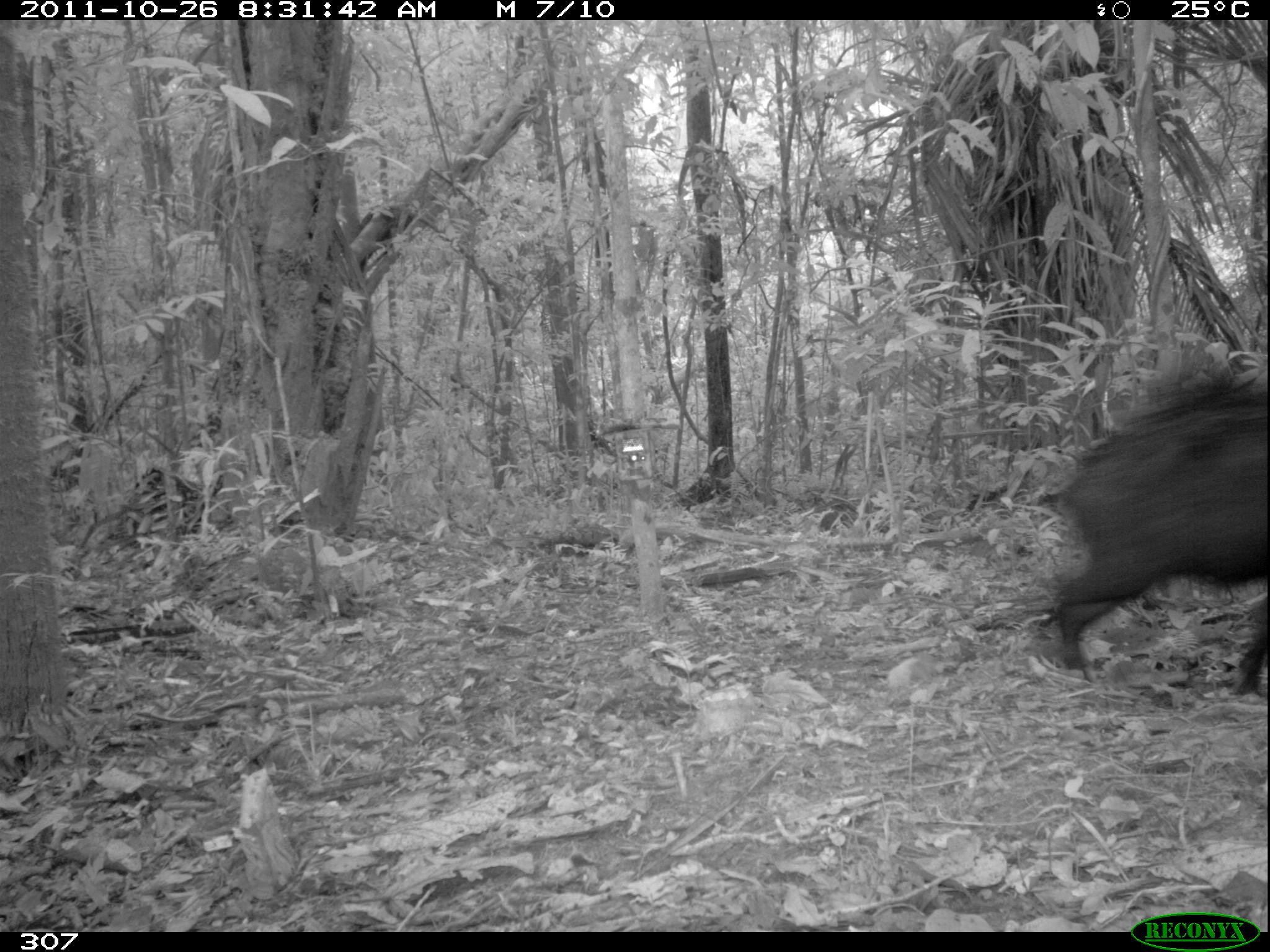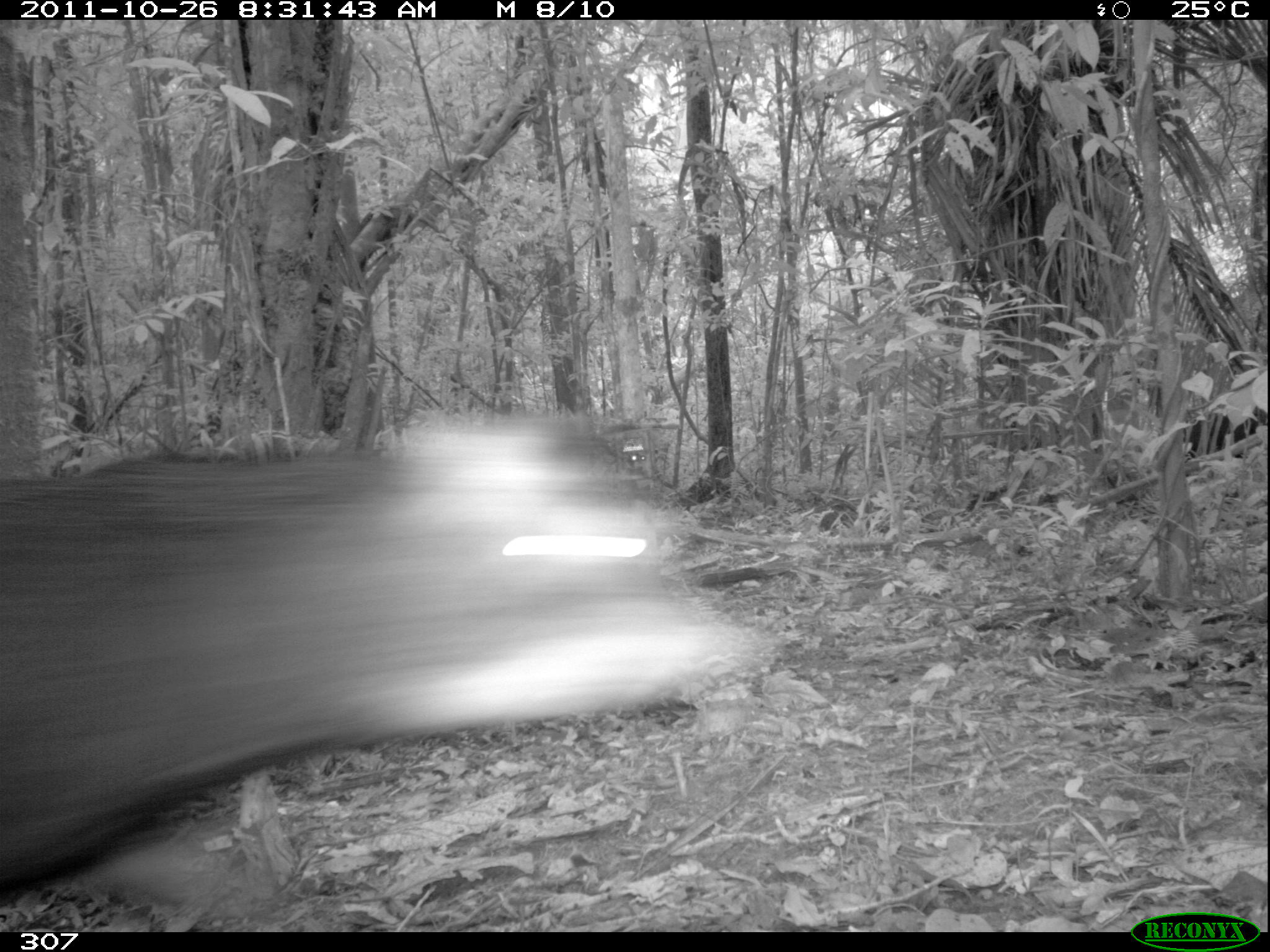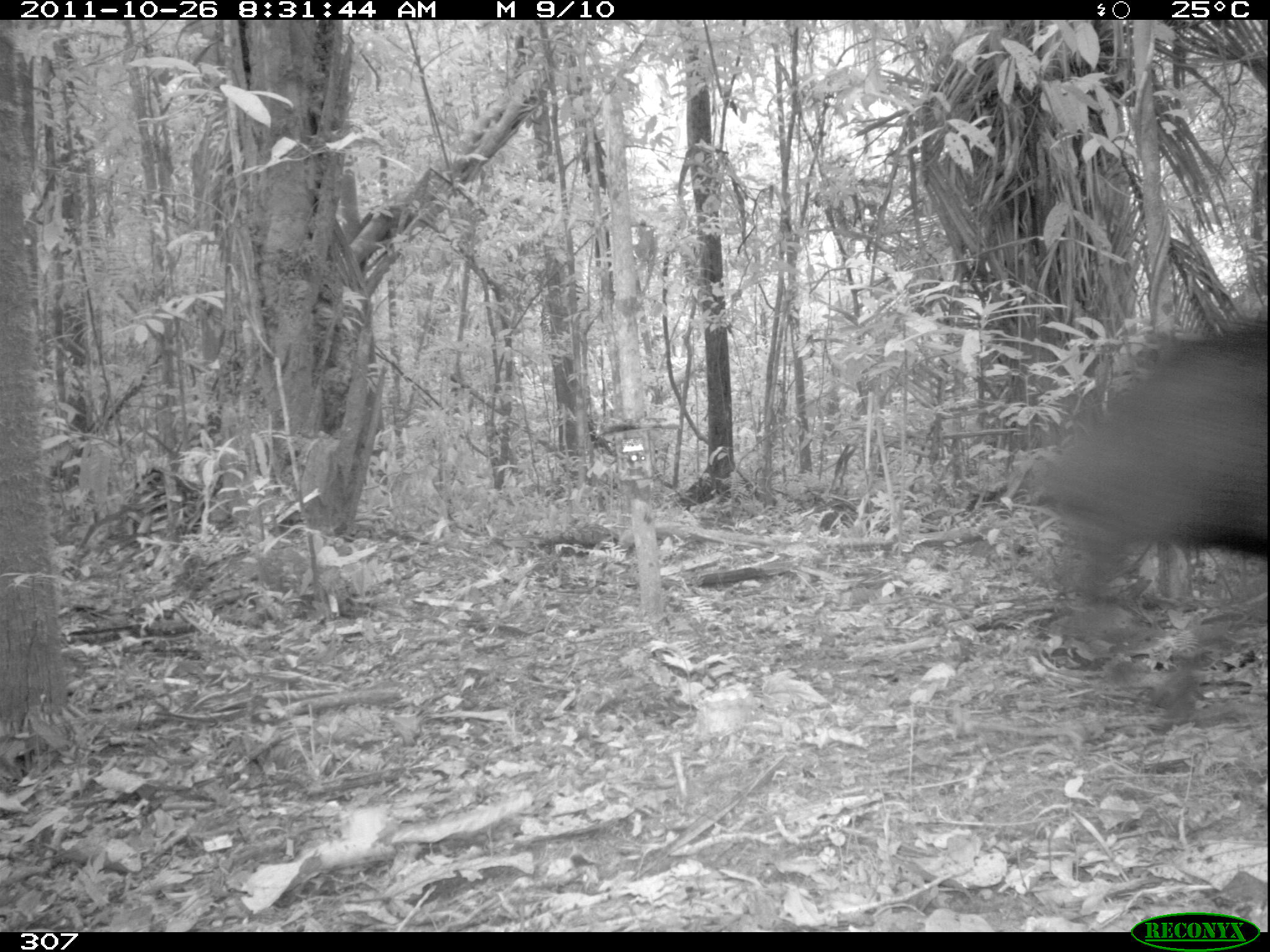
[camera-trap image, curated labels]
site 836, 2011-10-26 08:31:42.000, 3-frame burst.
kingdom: Animalia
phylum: Chordata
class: Mammalia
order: Artiodactyla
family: Tayassuidae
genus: Tayassu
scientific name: Tayassu pecari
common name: white-lipped peccary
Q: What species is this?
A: Tayassu pecari (white-lipped peccary).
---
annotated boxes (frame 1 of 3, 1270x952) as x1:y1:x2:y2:
tayassu pecari: 1045:378:1269:698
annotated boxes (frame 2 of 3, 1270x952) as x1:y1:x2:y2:
tayassu pecari: 0:419:742:917; 1181:410:1259:466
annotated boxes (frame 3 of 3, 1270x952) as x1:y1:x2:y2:
tayassu pecari: 1017:310:1270:719